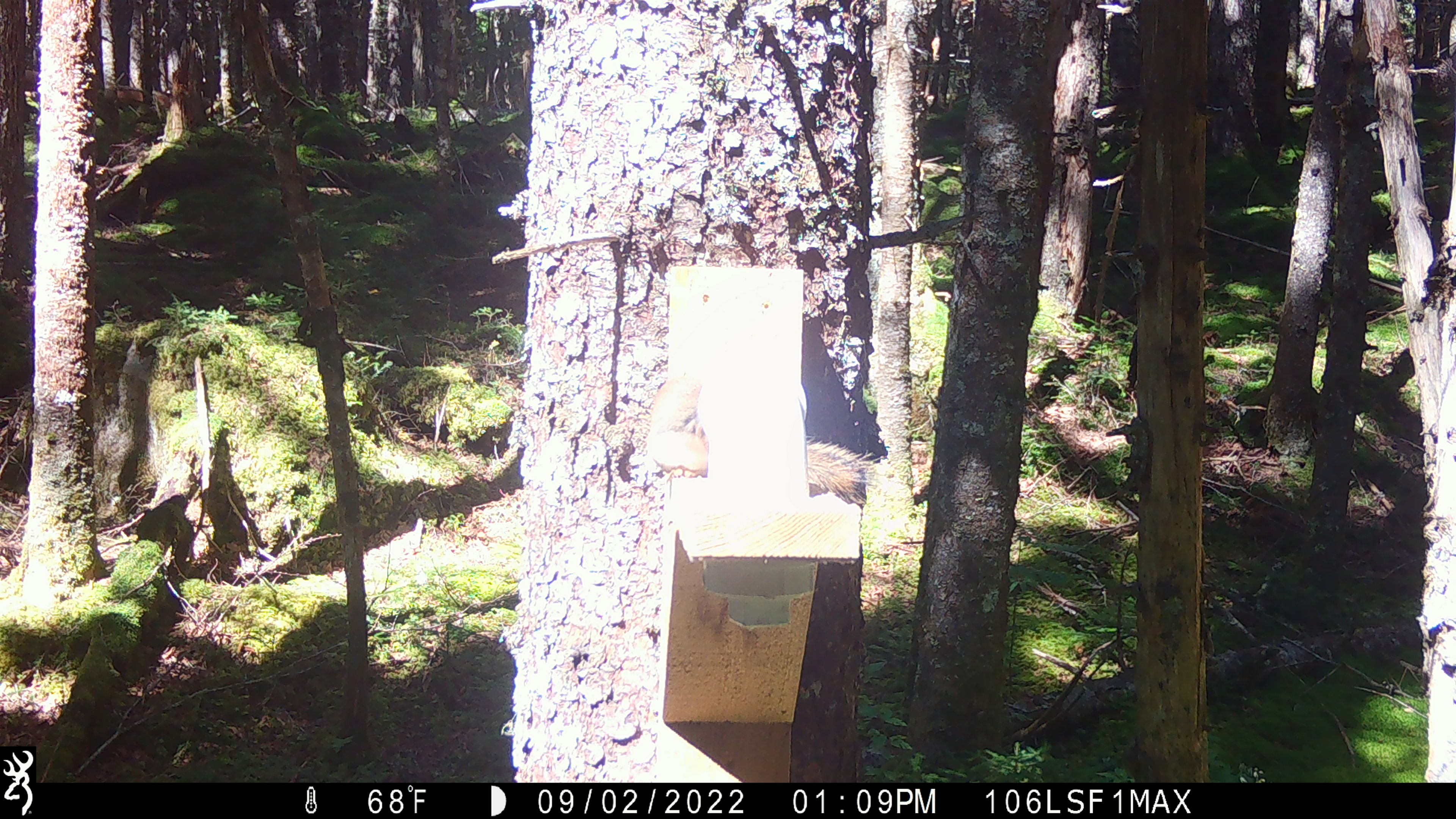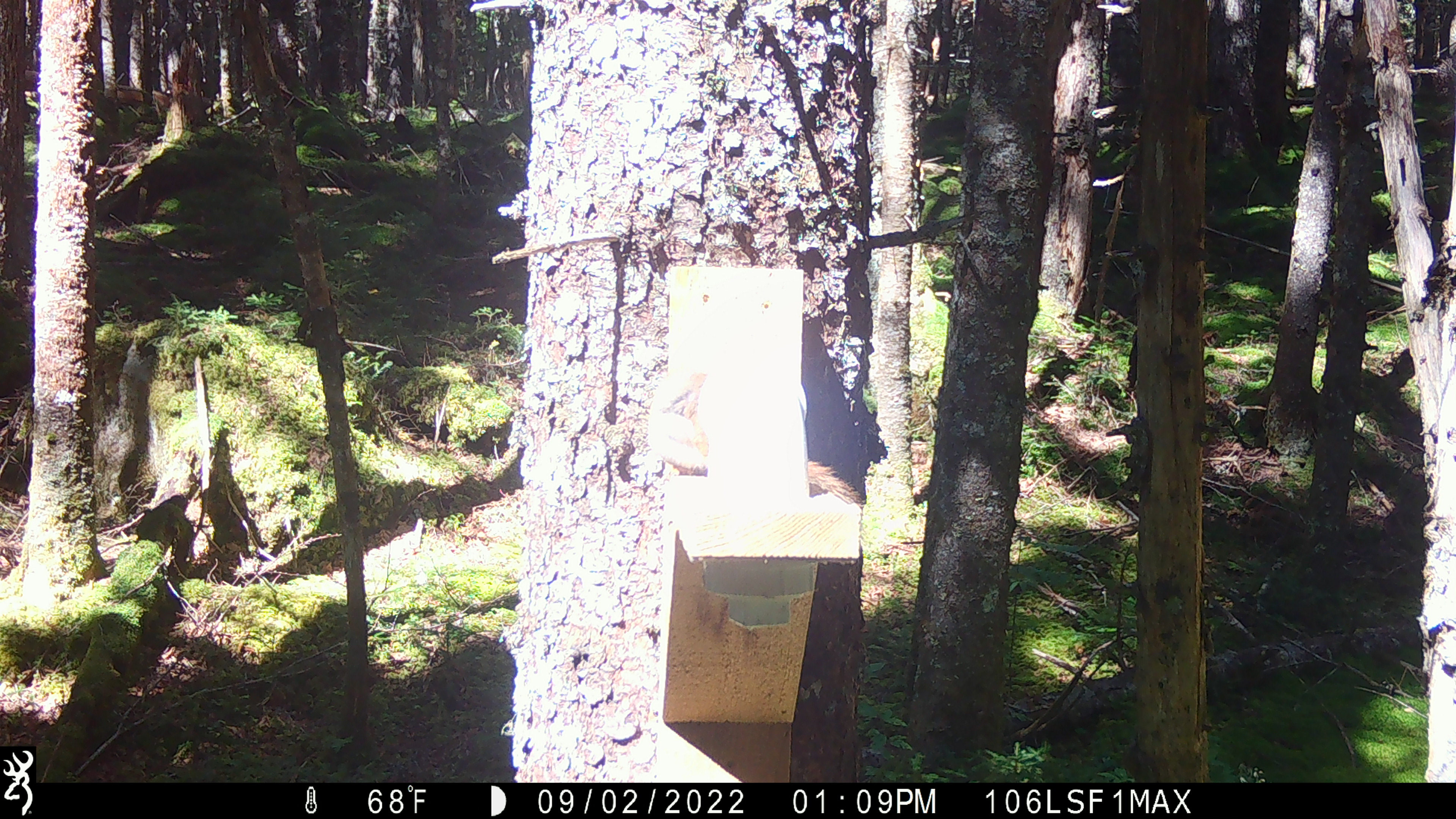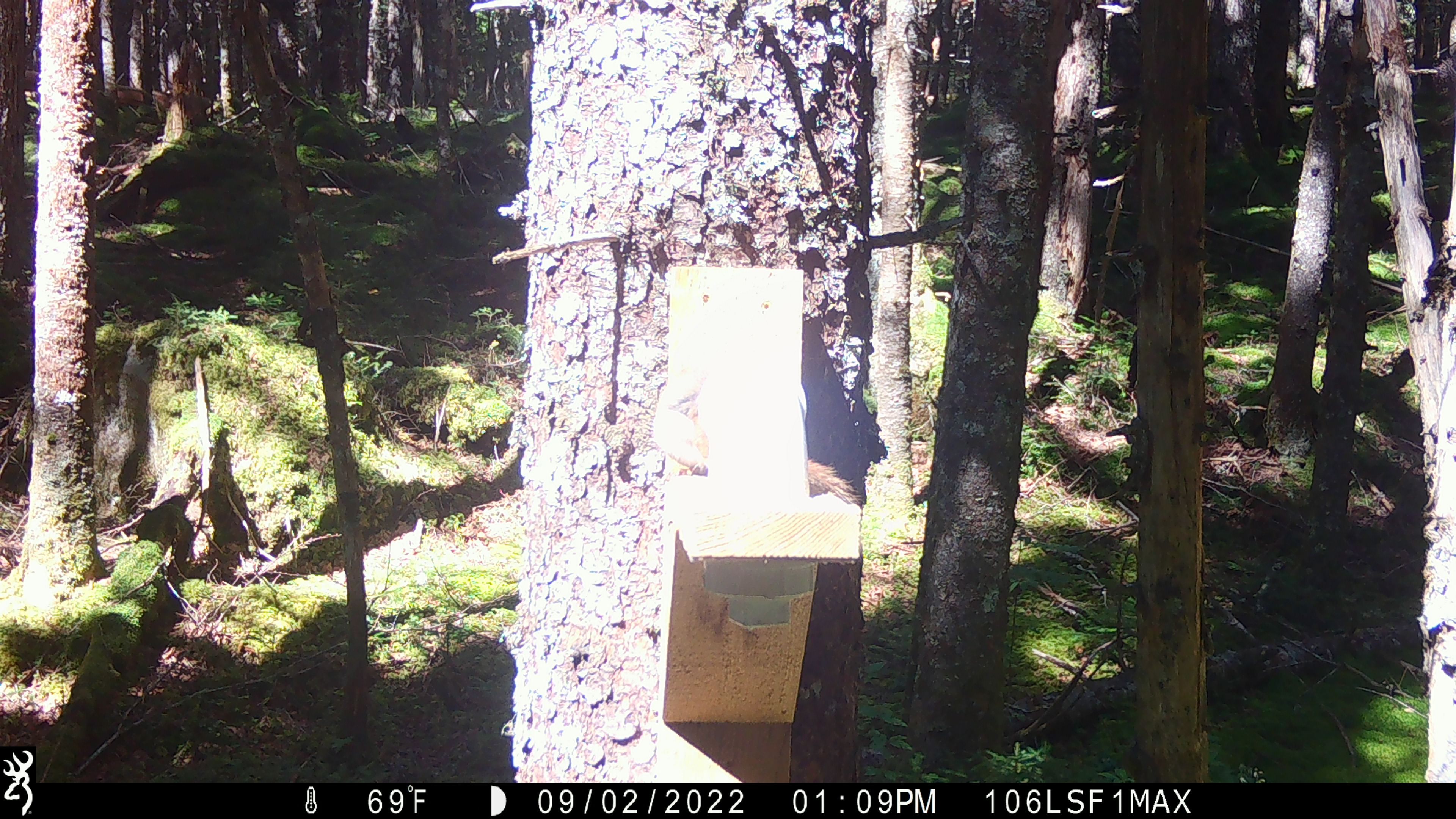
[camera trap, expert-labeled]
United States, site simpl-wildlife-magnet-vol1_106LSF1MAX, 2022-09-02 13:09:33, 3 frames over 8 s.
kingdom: Animalia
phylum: Chordata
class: Mammalia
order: Rodentia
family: Sciuridae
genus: Tamiasciurus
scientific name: Tamiasciurus hudsonicus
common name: red squirrel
Red squirrel (Tamiasciurus hudsonicus).